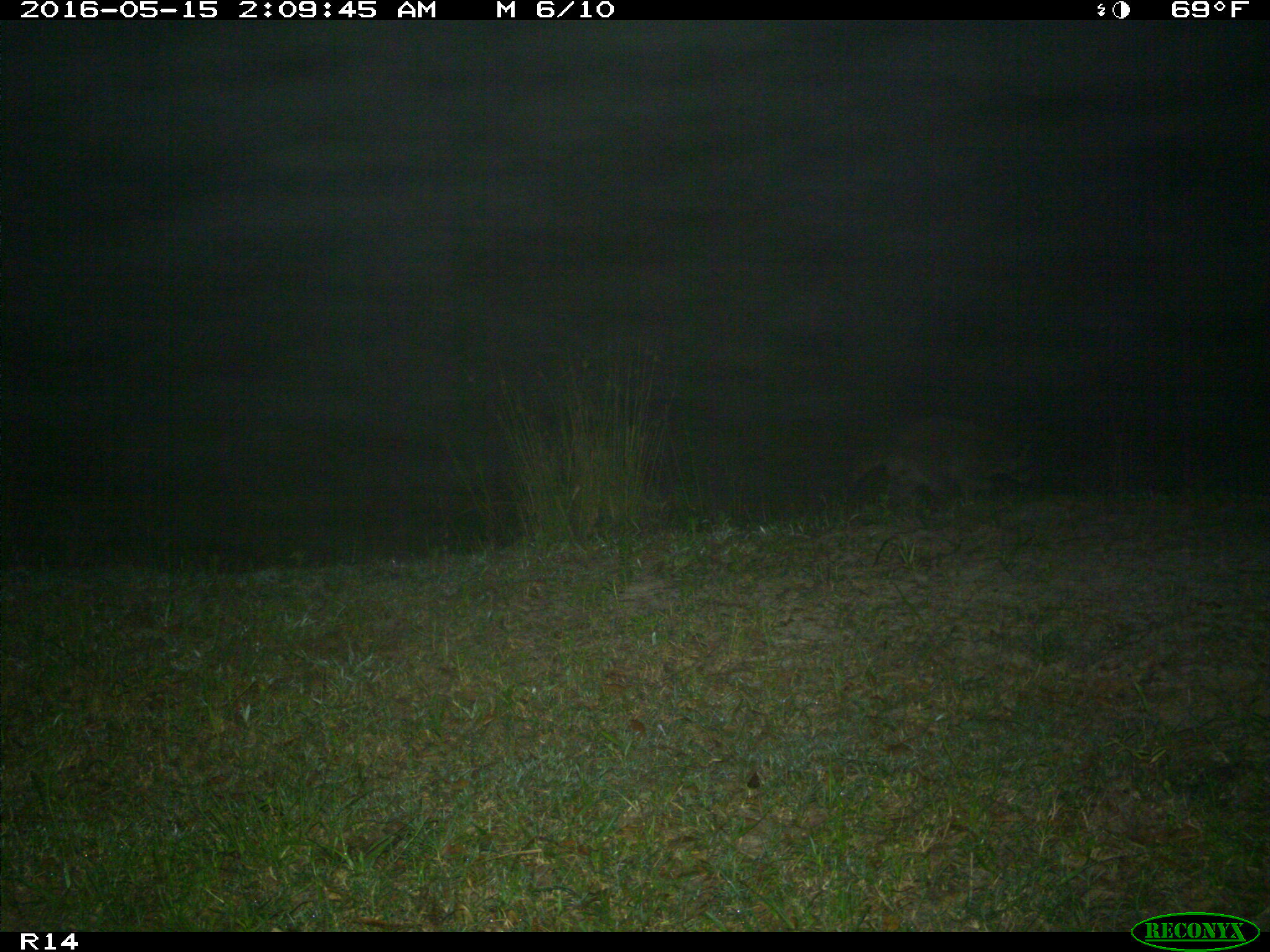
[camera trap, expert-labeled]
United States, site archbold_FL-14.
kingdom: Animalia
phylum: Chordata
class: Mammalia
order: Carnivora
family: Procyonidae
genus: Procyon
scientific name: Procyon lotor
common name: common raccoon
Procyon lotor (common raccoon).